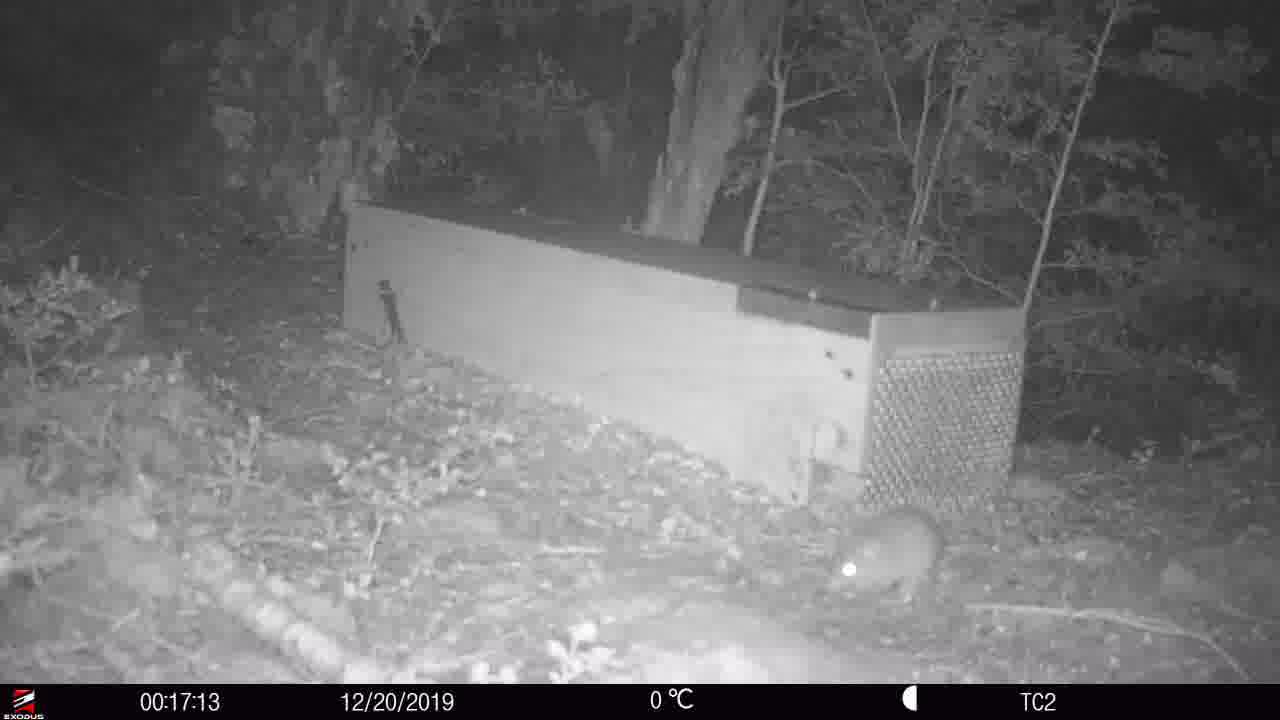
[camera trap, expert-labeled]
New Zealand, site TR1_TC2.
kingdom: Animalia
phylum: Chordata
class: Mammalia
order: Rodentia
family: Muridae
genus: Rattus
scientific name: Rattus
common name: rat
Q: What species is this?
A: Rat (Rattus).